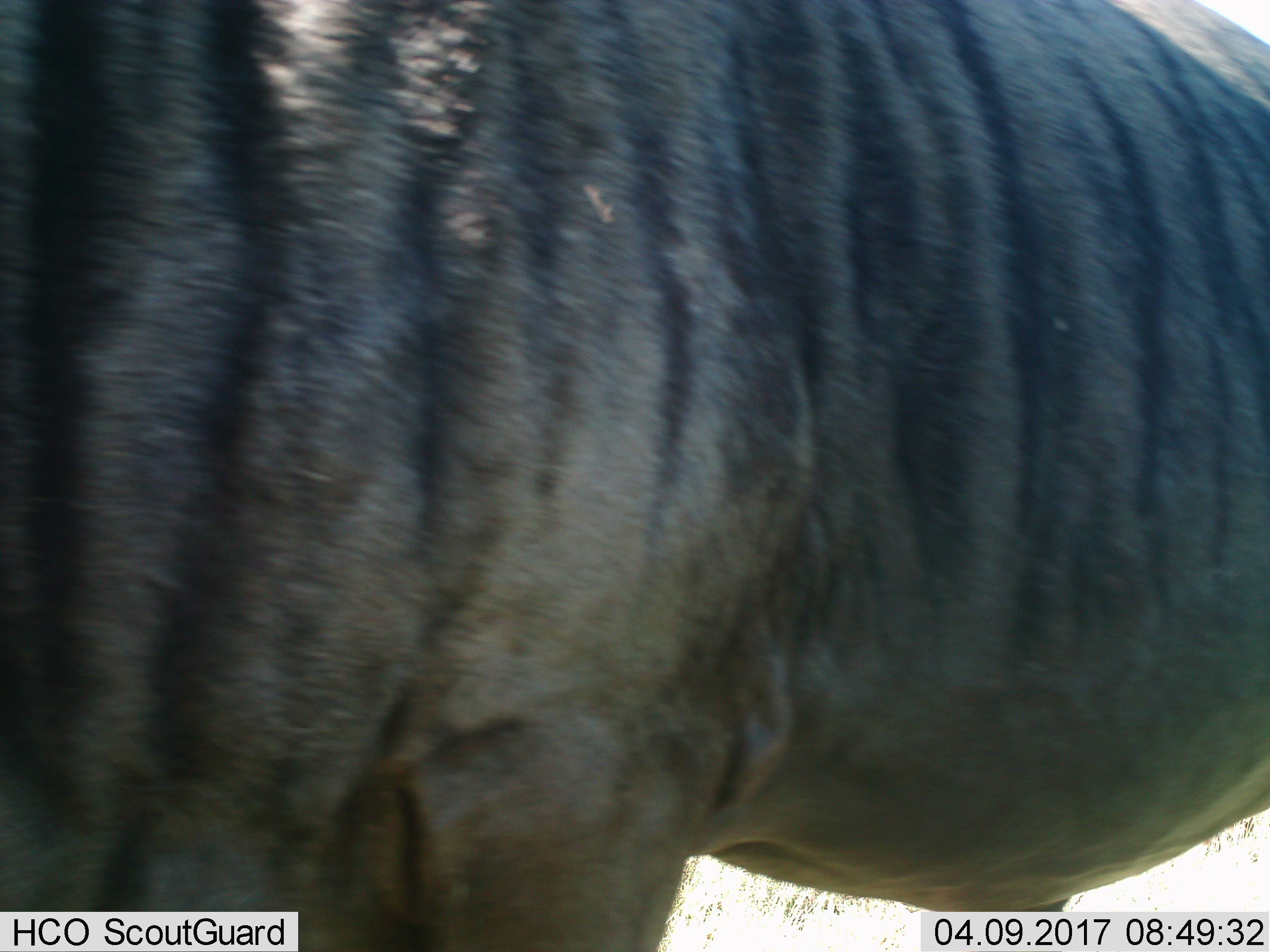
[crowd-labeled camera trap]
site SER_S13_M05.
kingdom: Animalia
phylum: Chordata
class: Mammalia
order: Artiodactyla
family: Bovidae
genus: Connochaetes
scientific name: Connochaetes taurinus taurinus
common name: blue wildebeest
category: wildebeestblue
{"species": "wildebeestblue (blue wildebeest) (Connochaetes taurinus taurinus)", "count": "1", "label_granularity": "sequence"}